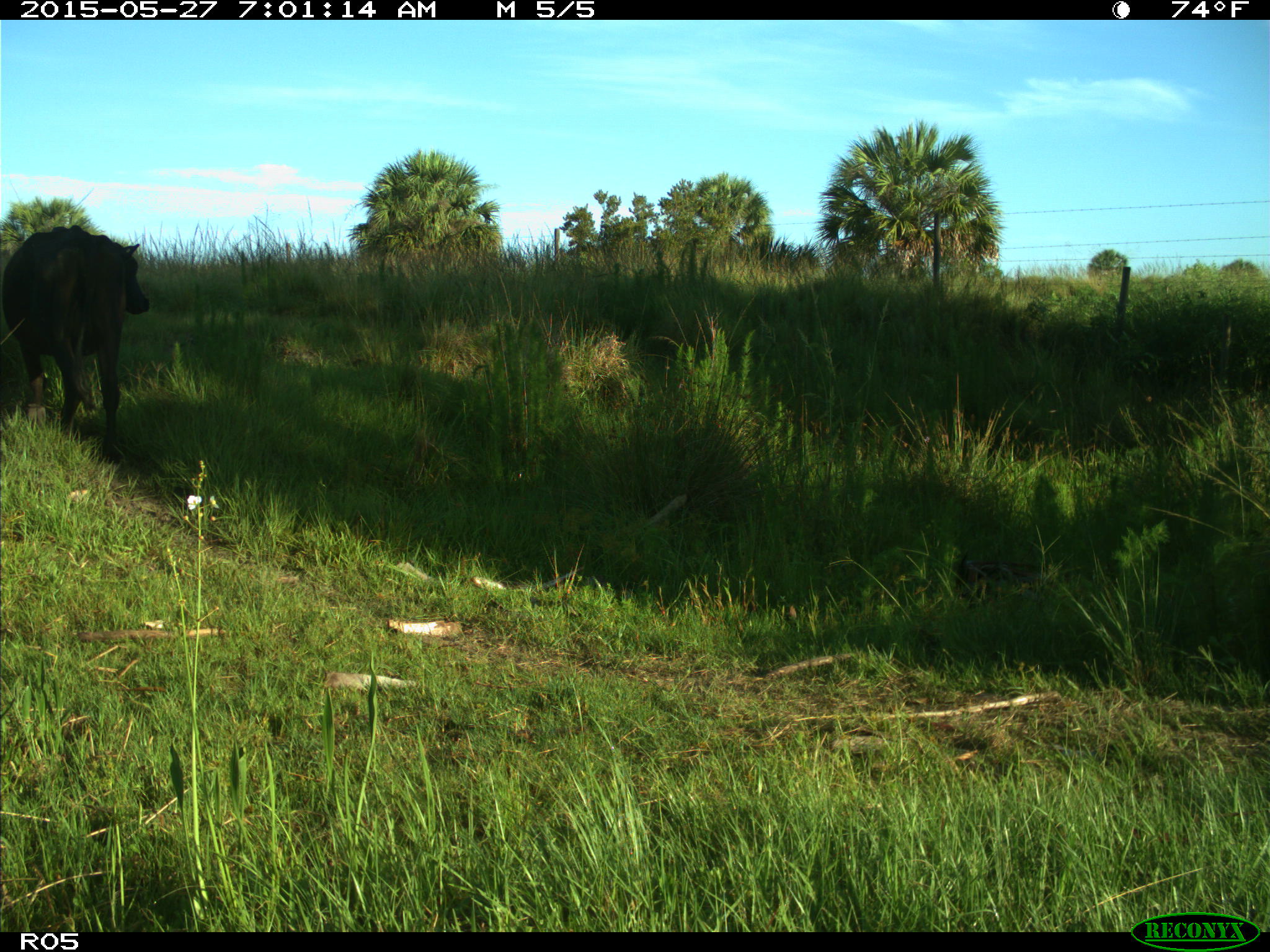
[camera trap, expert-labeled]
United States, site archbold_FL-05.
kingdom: Animalia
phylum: Chordata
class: Mammalia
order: Artiodactyla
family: Bovidae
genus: Bos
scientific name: Bos taurus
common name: domestic cow